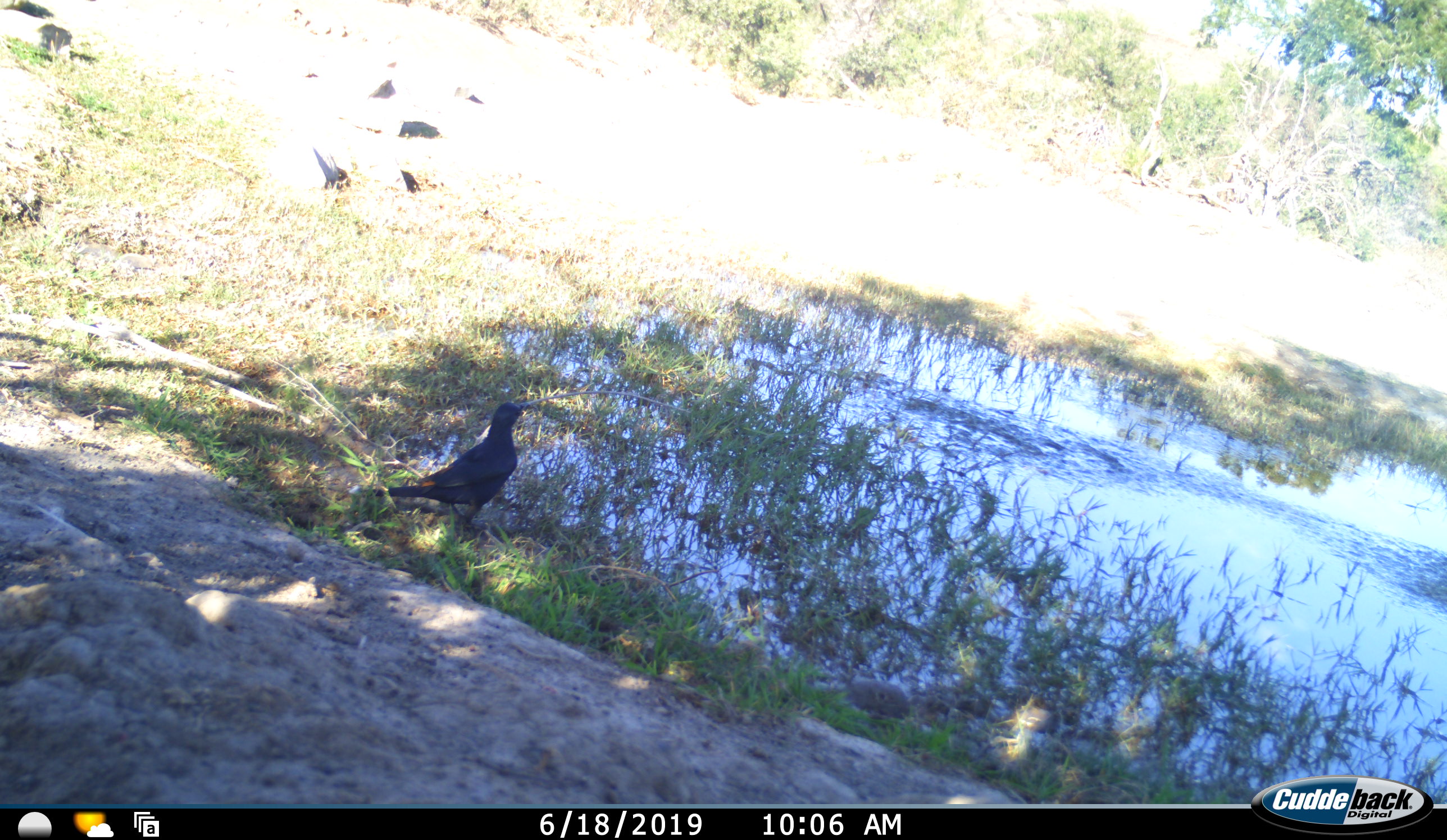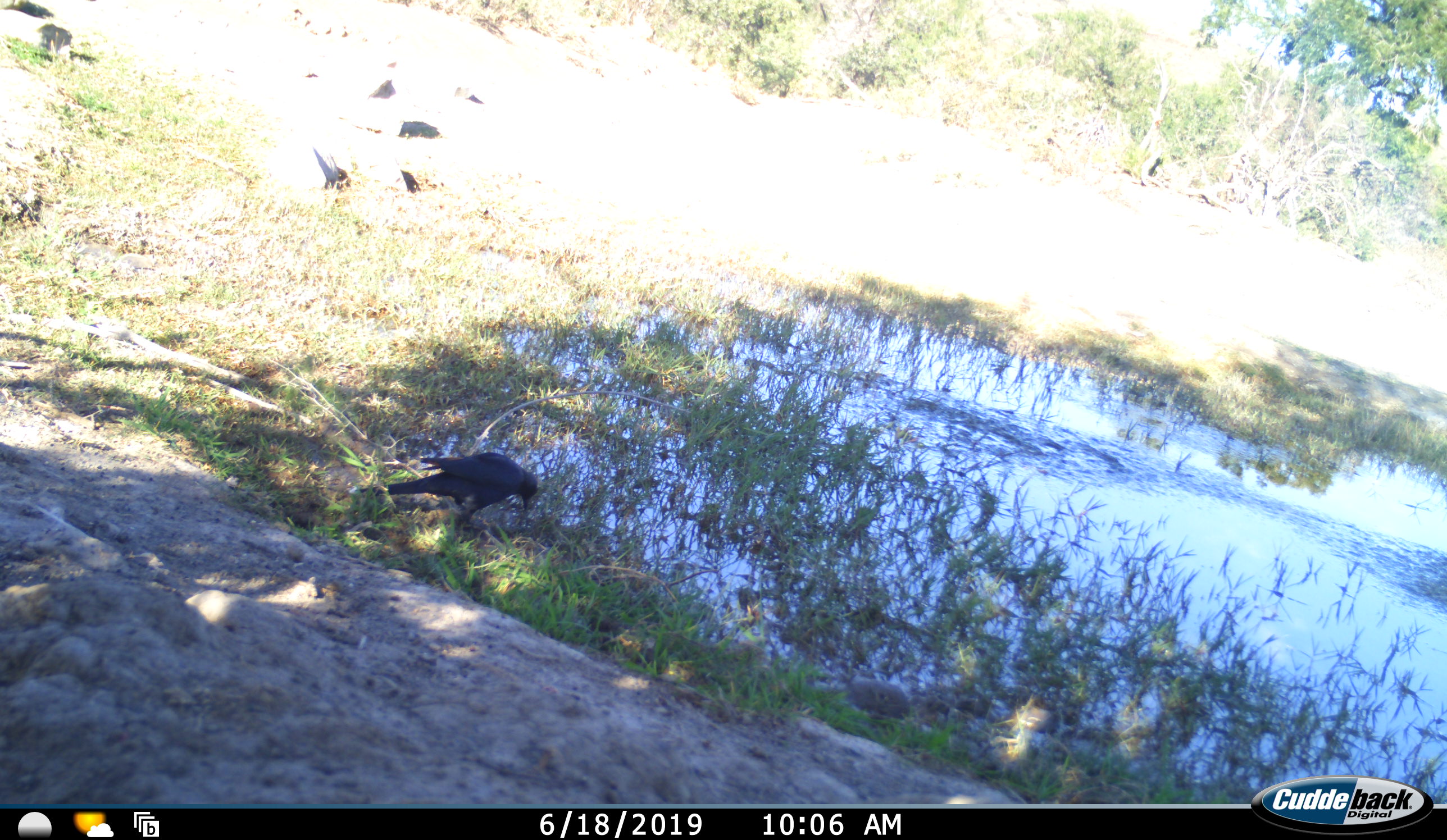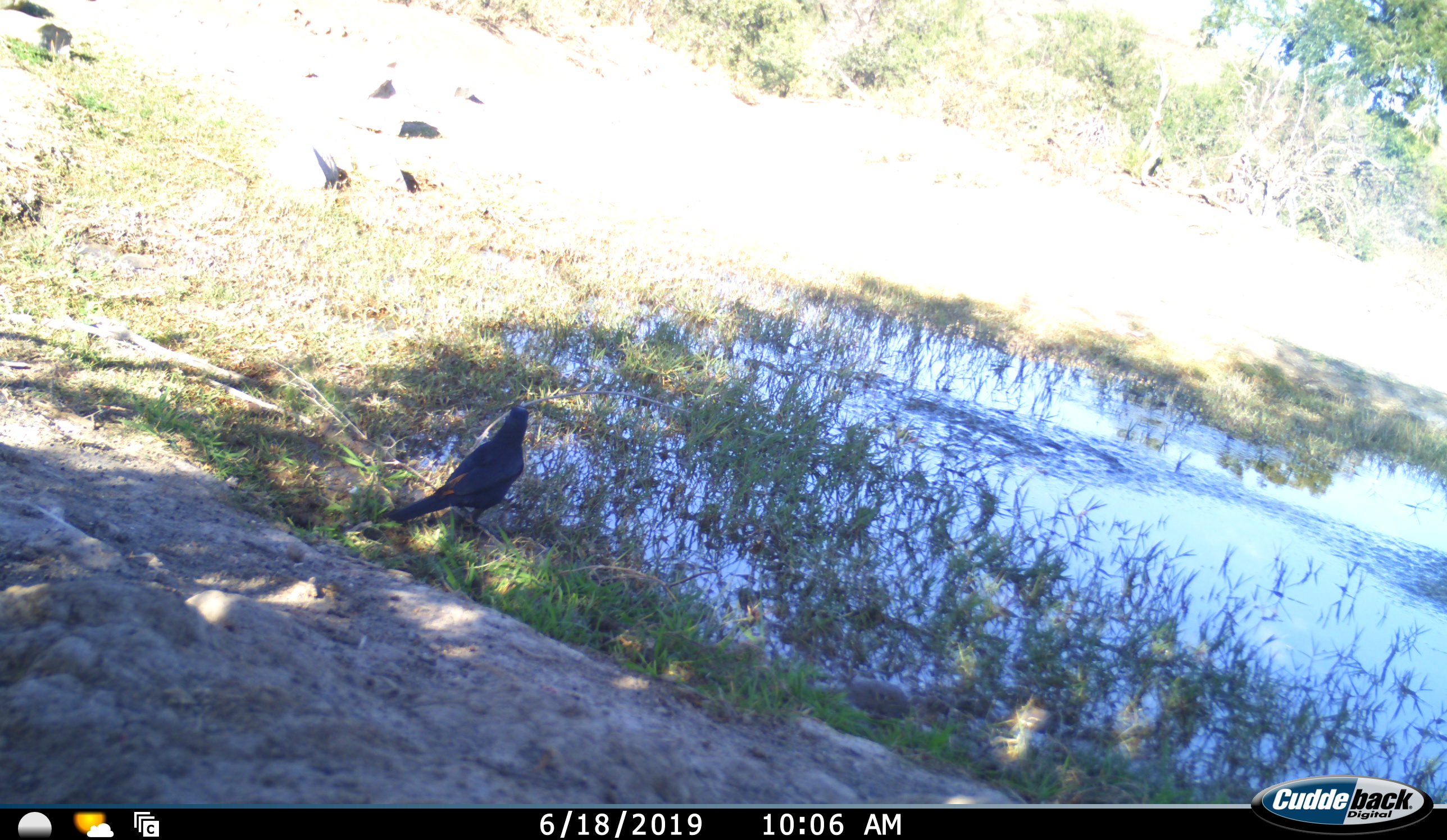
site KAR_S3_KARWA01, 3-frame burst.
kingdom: Animalia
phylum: Chordata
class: Aves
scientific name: Aves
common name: bird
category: birdother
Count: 1.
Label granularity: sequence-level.